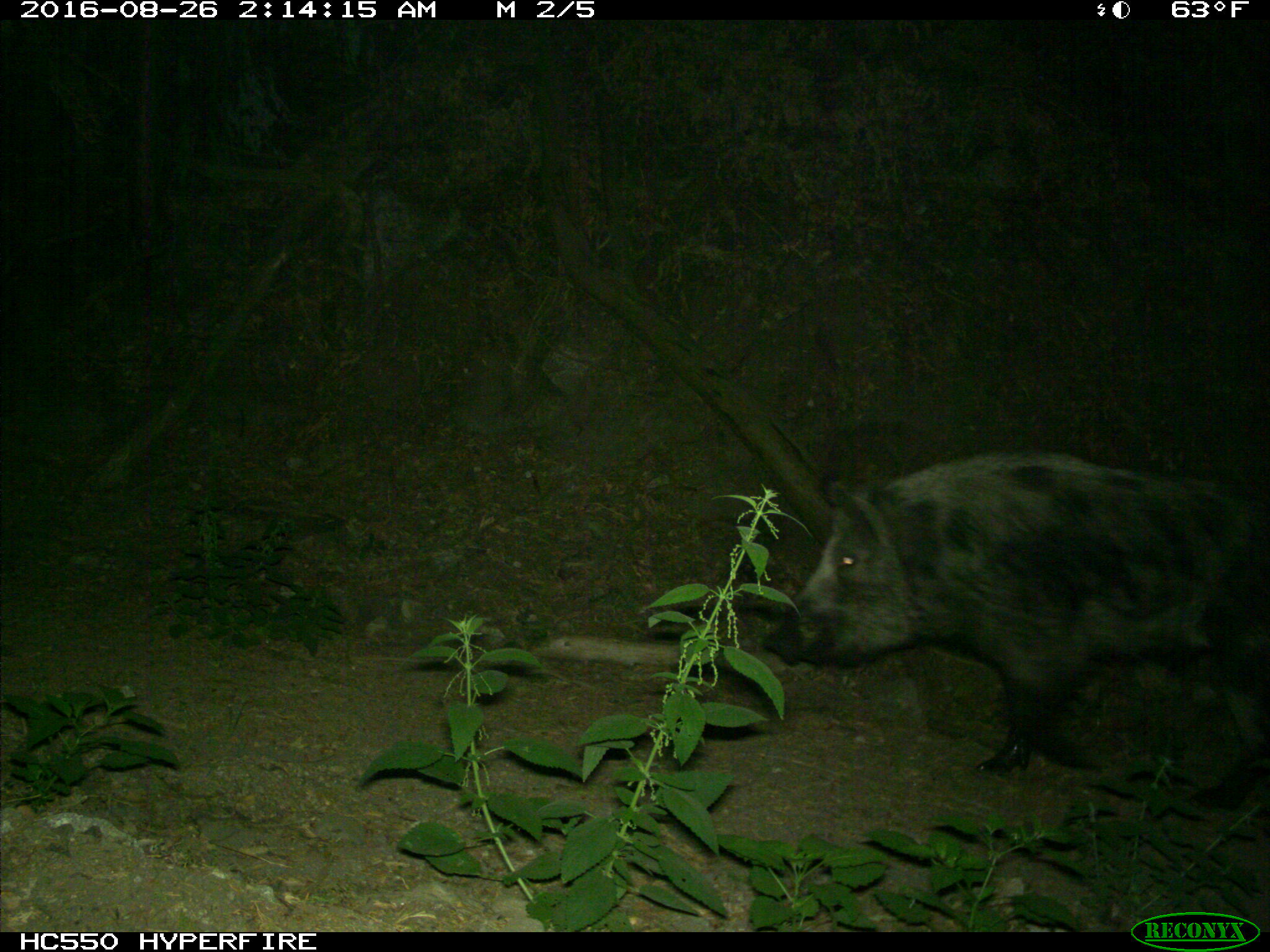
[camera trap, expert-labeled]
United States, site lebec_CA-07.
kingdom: Animalia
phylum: Chordata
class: Mammalia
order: Artiodactyla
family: Suidae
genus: Sus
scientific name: Sus scrofa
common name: wild boar